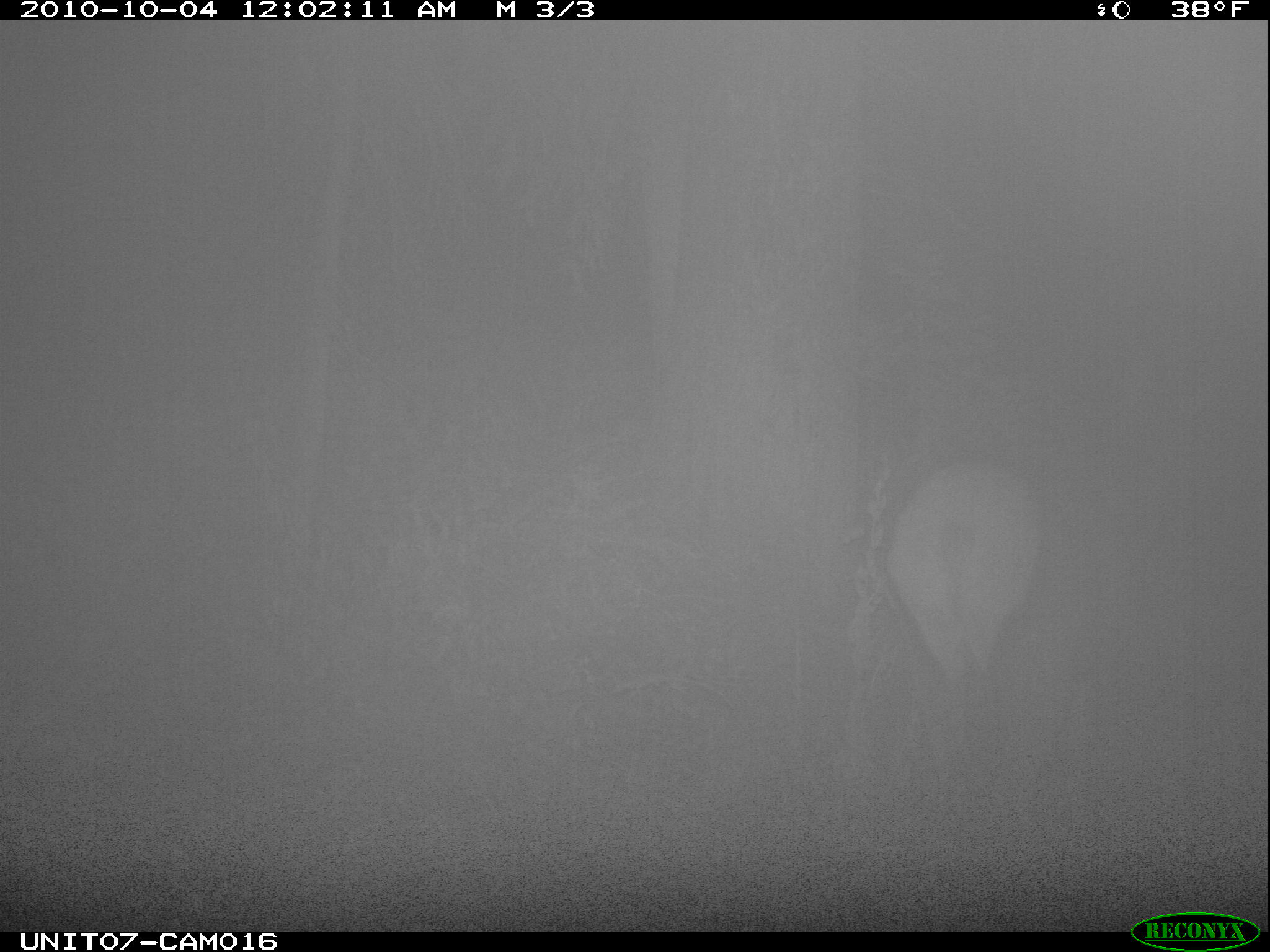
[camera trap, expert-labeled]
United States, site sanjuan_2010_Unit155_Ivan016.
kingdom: Animalia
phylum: Chordata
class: Mammalia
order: Artiodactyla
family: Cervidae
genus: Cervus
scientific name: Cervus elaphus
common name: red deer